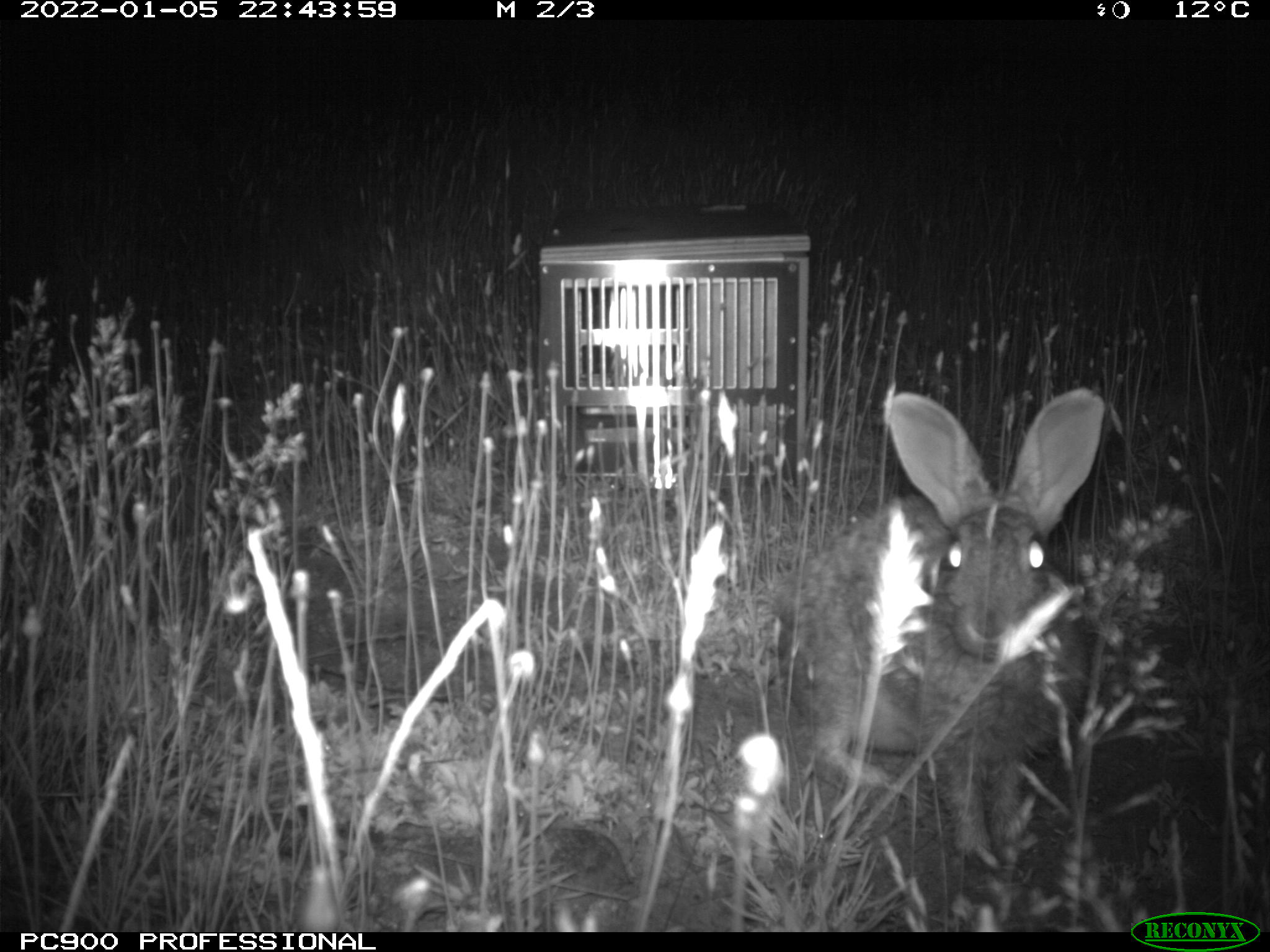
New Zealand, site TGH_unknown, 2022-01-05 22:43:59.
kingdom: Animalia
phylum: Chordata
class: Mammalia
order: Lagomorpha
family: Leporidae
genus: Oryctolagus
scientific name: Oryctolagus cuniculus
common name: european rabbit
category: rabbit